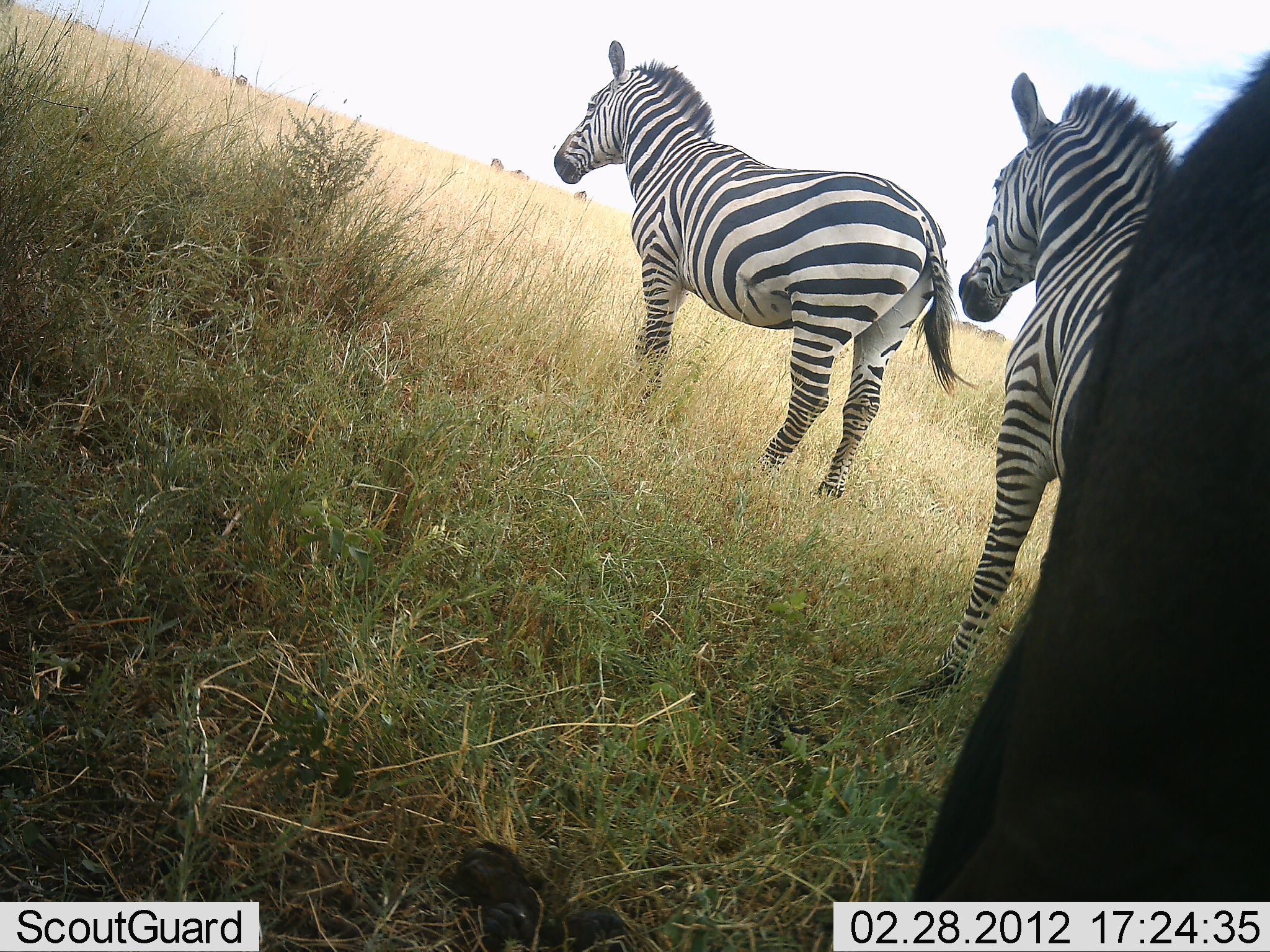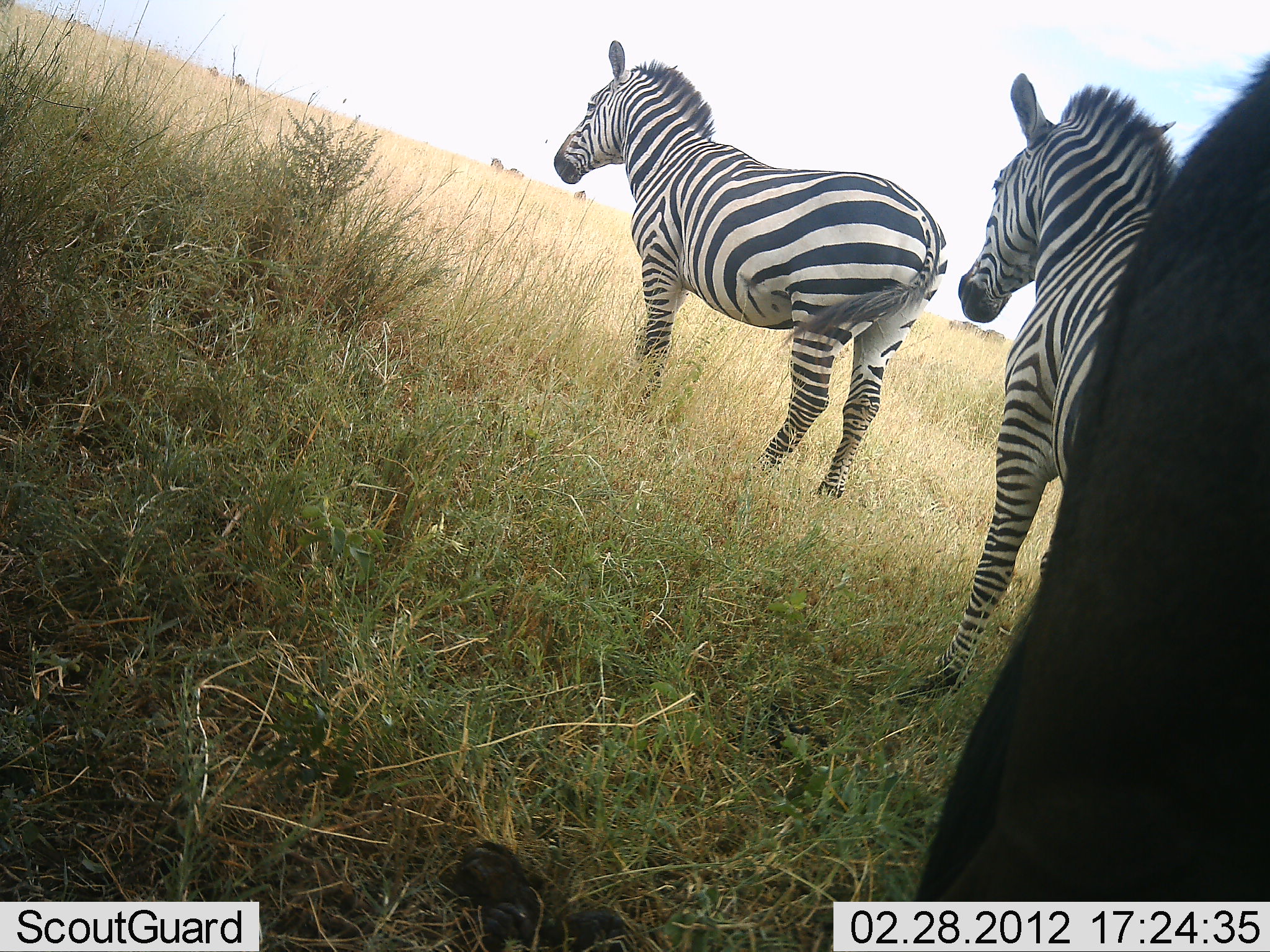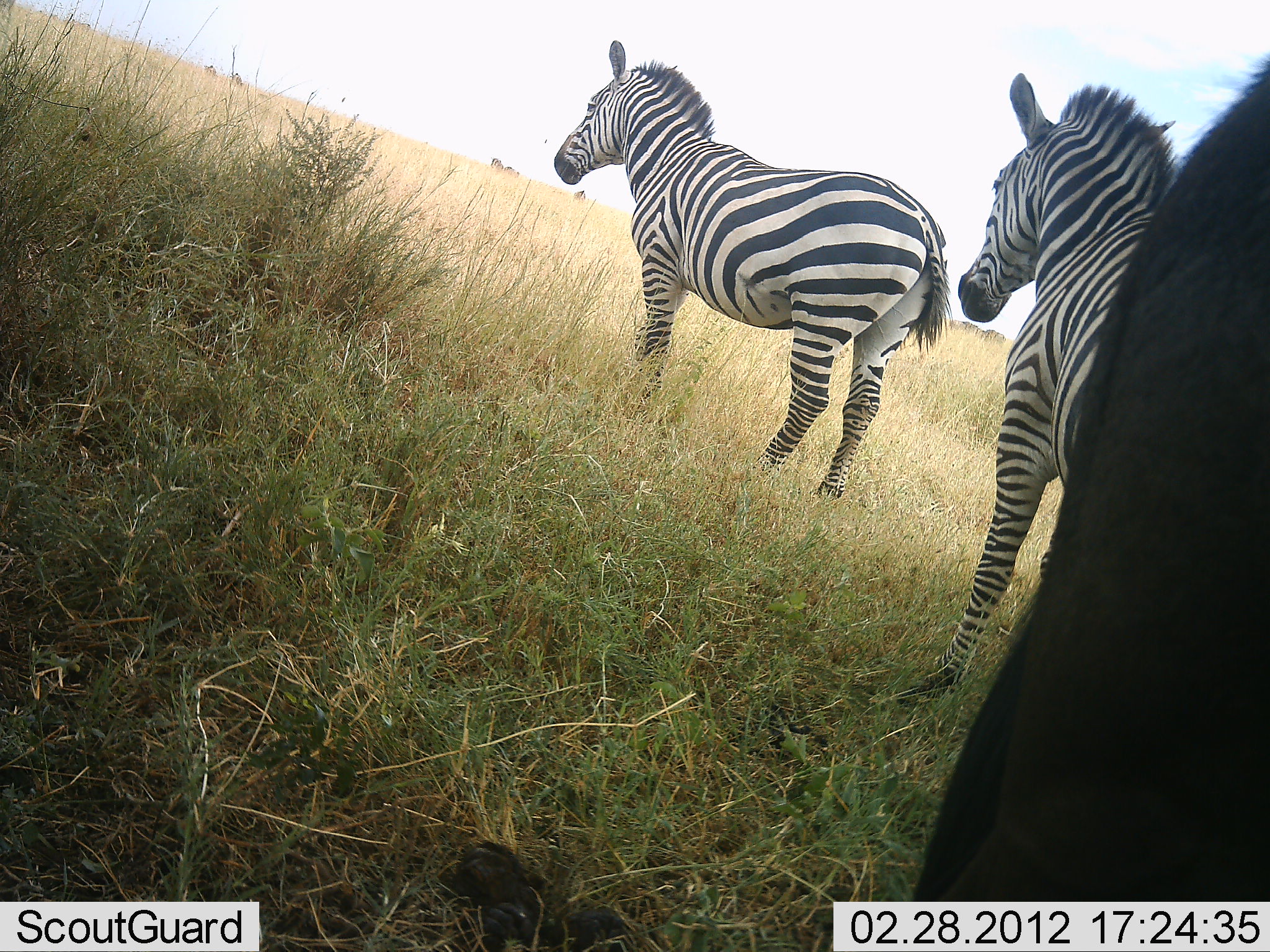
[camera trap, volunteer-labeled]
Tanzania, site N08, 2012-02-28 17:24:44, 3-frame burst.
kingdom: Animalia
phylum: Chordata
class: Mammalia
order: Artiodactyla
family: Bovidae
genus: Connochaetes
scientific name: Connochaetes taurinus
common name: blue wildebeest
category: wildebeest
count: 1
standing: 79%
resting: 0%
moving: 26%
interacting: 0%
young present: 0%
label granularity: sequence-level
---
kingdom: Animalia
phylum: Chordata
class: Mammalia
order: Perissodactyla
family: Equidae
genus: Equus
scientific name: Equus quagga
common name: plains zebra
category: zebra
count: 2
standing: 100%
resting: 3%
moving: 0%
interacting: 0%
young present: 0%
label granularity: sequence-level